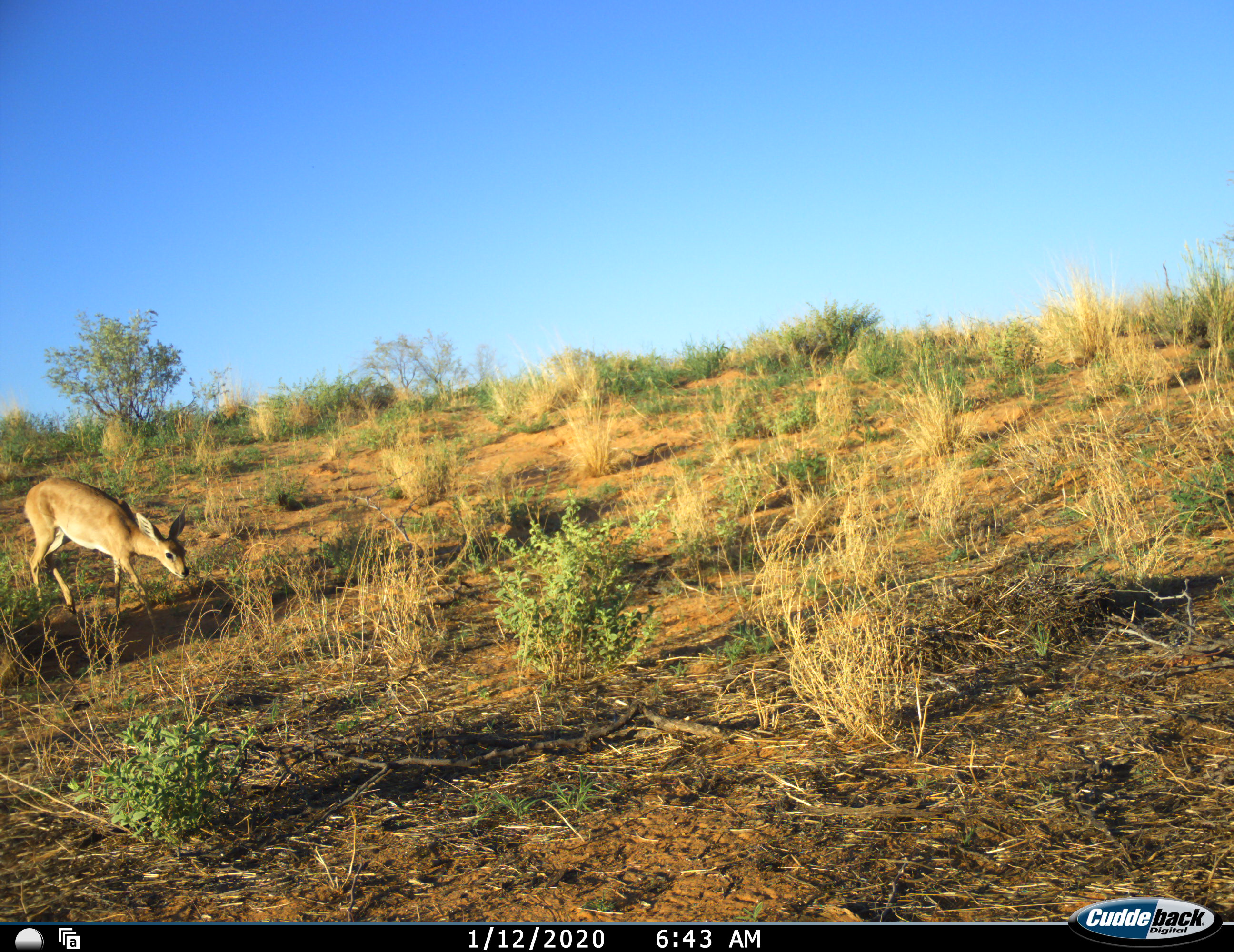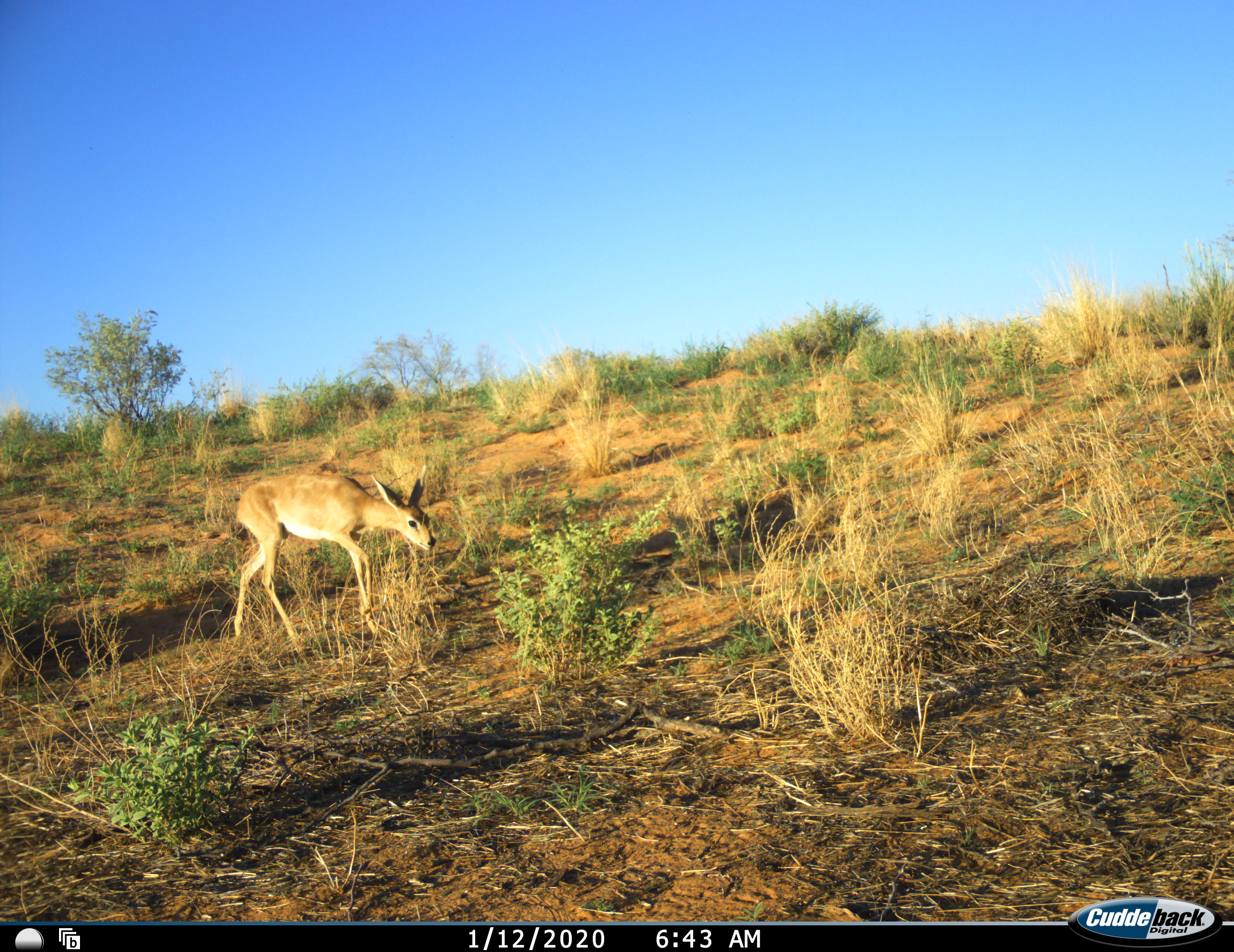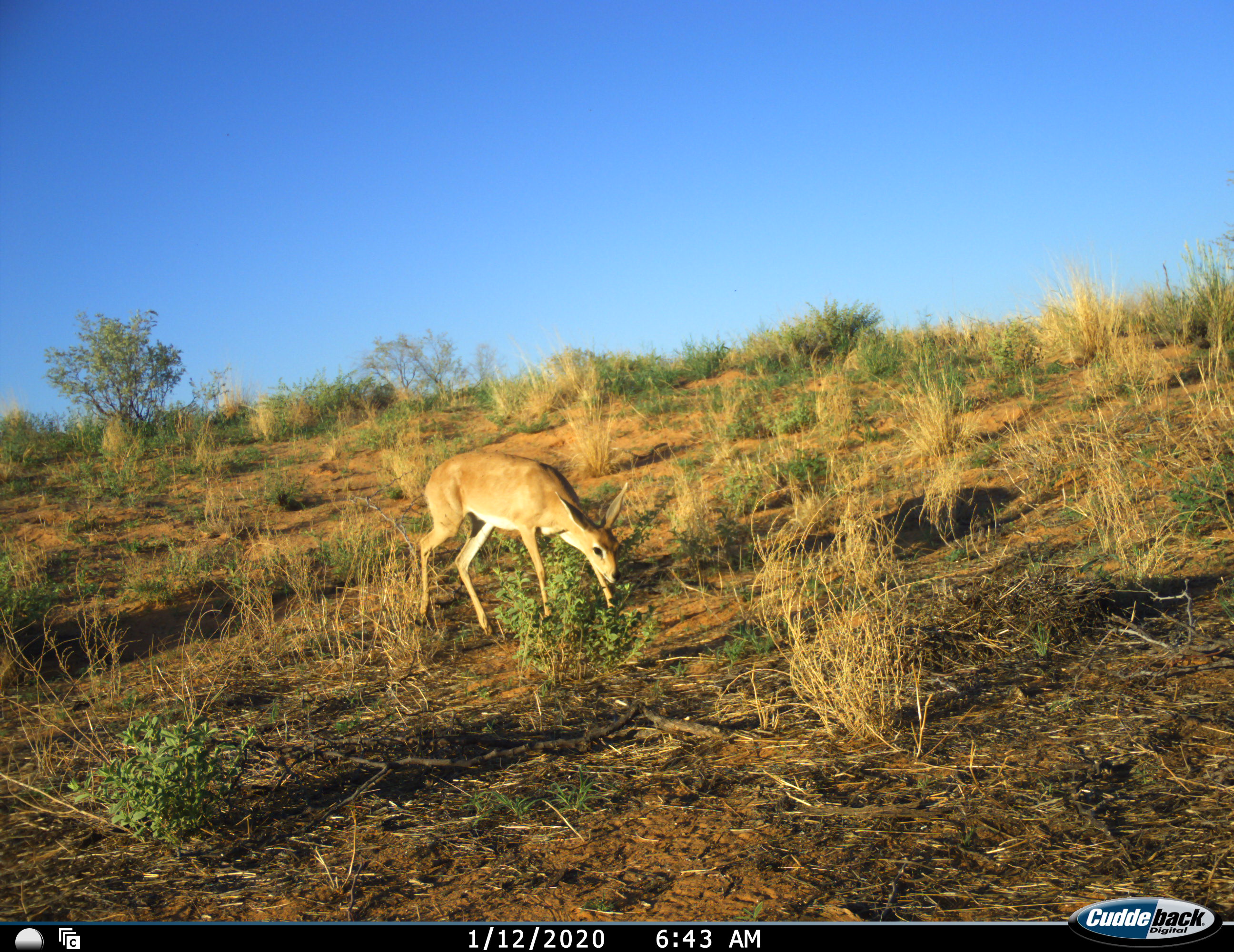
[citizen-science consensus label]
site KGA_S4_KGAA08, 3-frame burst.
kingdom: Animalia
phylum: Chordata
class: Mammalia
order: Artiodactyla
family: Bovidae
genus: Raphicerus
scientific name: Raphicerus campestris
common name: steenbok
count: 1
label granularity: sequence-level